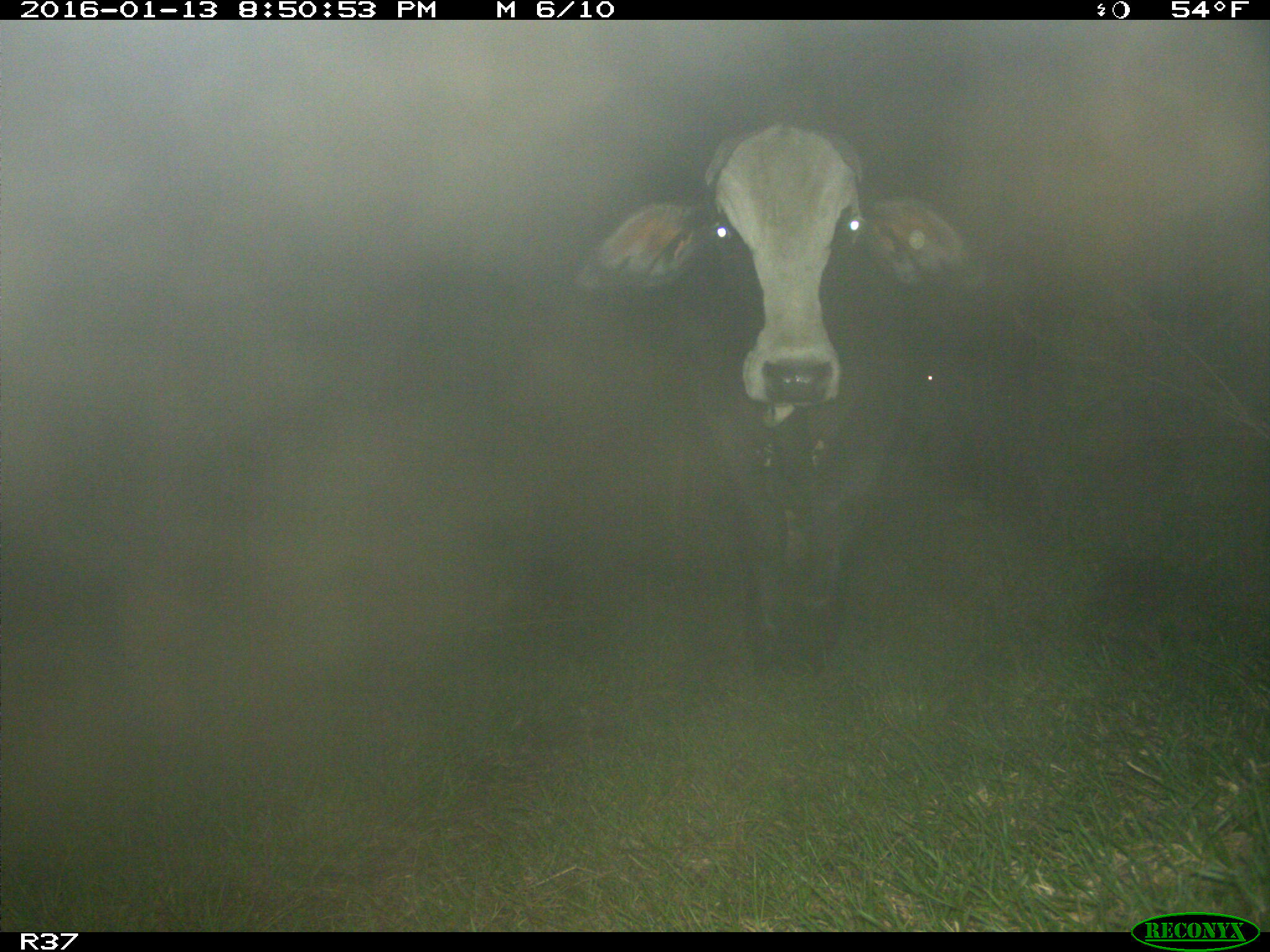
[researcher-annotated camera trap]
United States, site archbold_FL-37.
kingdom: Animalia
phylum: Chordata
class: Mammalia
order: Artiodactyla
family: Bovidae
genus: Bos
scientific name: Bos taurus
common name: domestic cow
Bos taurus (domestic cow).